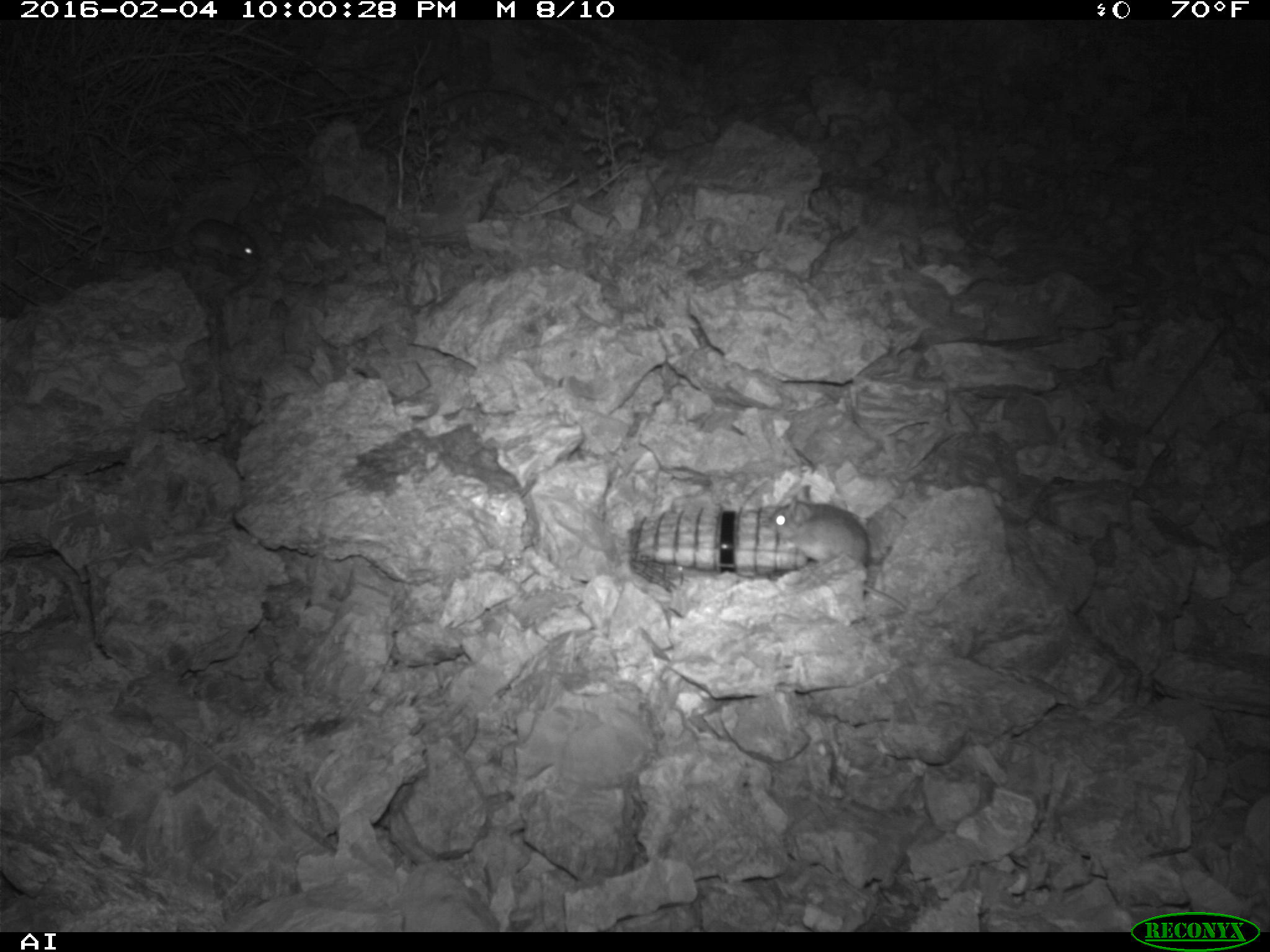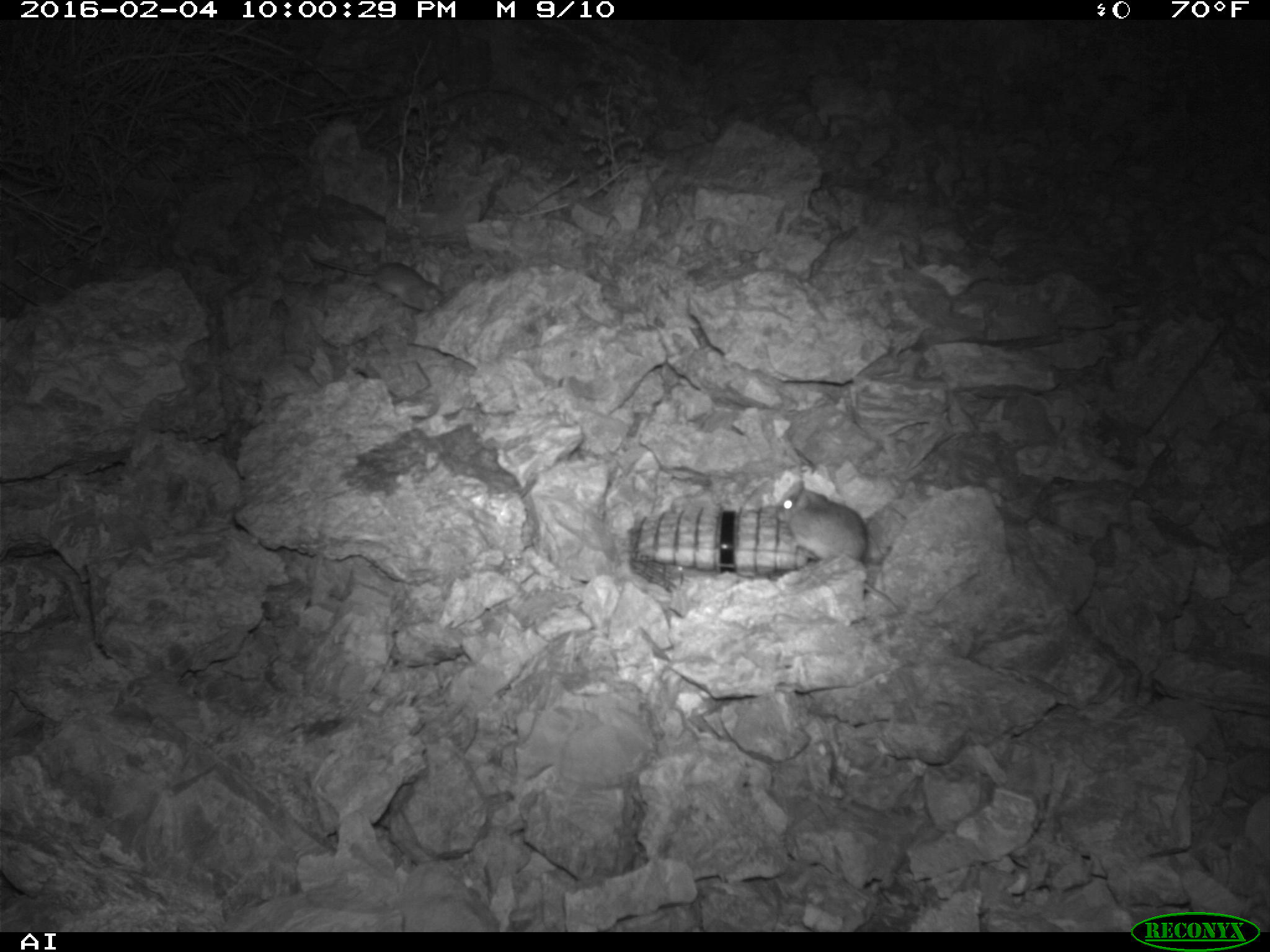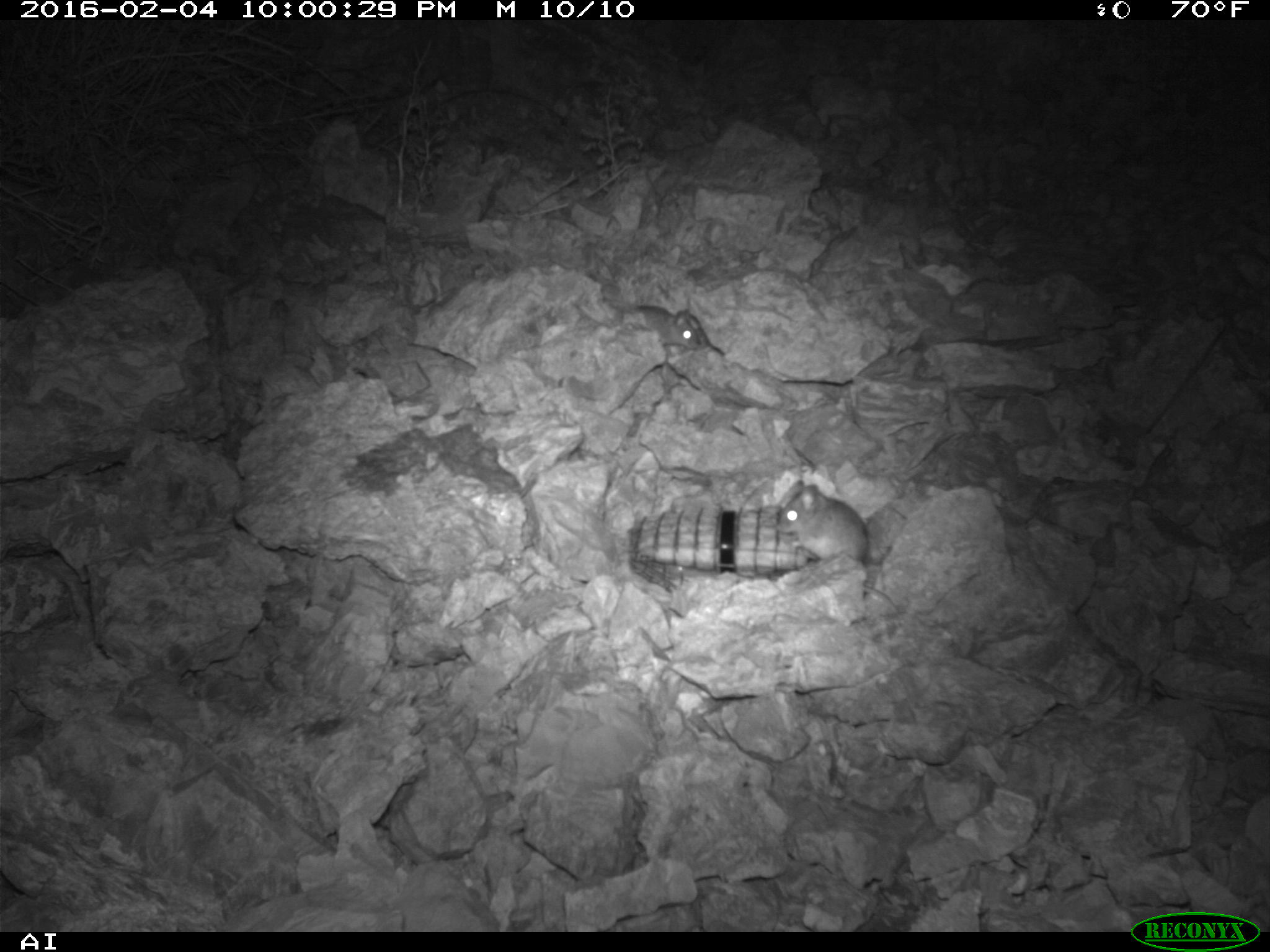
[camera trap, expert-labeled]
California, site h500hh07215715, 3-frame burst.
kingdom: Animalia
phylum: Chordata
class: Mammalia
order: Rodentia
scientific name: Rodentia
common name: rodent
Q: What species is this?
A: Rodent (Rodentia).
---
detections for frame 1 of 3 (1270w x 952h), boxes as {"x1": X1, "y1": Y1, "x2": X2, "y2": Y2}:
rodent: {"x1": 766, "y1": 485, "x2": 907, "y2": 610}; {"x1": 113, "y1": 218, "x2": 261, "y2": 261}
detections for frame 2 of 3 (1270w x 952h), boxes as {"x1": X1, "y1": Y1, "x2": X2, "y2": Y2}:
rodent: {"x1": 770, "y1": 479, "x2": 901, "y2": 612}; {"x1": 309, "y1": 258, "x2": 444, "y2": 312}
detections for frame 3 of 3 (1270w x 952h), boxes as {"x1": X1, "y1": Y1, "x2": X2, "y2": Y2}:
rodent: {"x1": 773, "y1": 482, "x2": 900, "y2": 618}; {"x1": 639, "y1": 303, "x2": 709, "y2": 350}